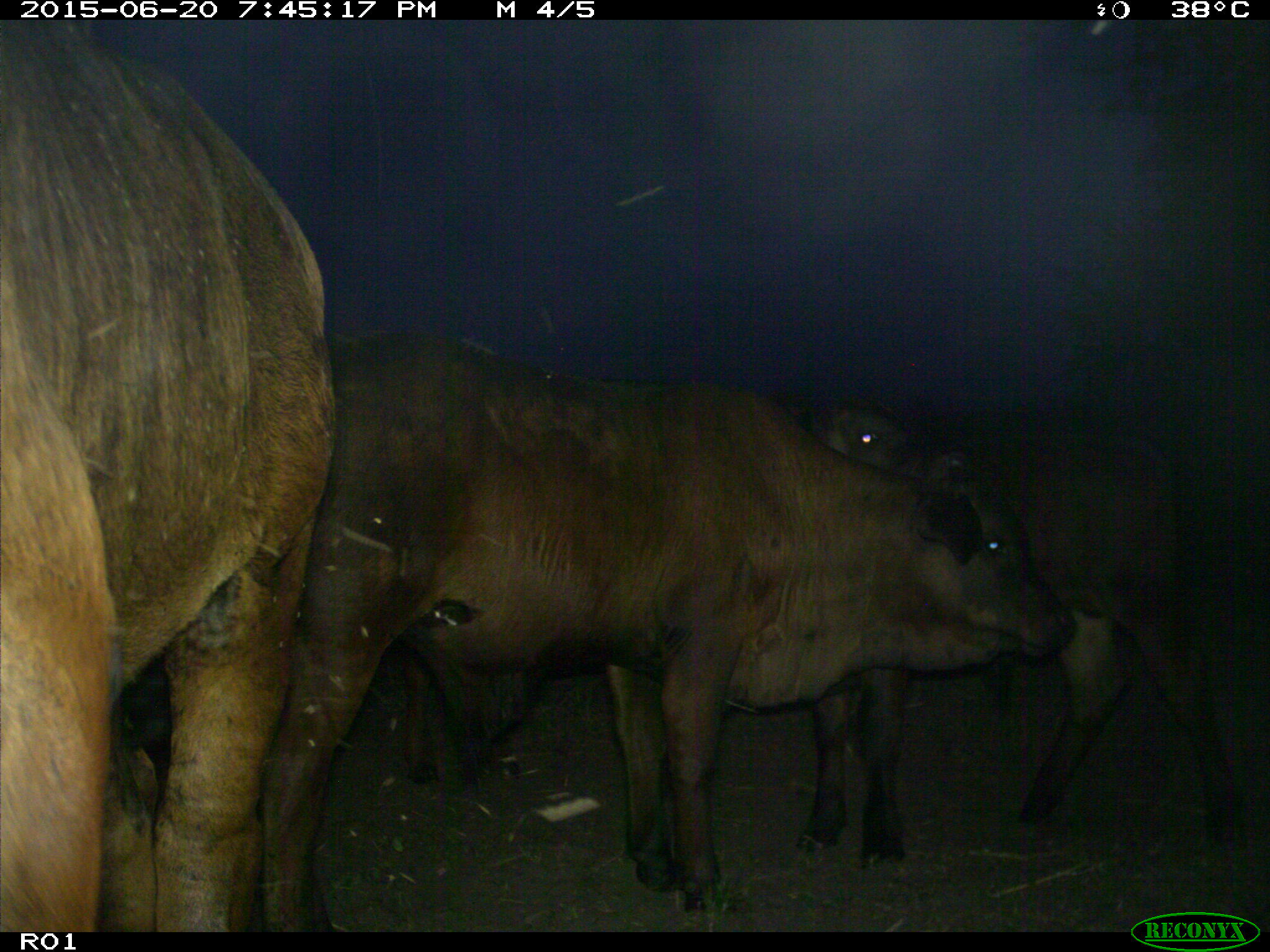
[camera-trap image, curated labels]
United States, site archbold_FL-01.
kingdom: Animalia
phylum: Chordata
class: Mammalia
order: Artiodactyla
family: Bovidae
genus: Bos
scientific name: Bos taurus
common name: domestic cow